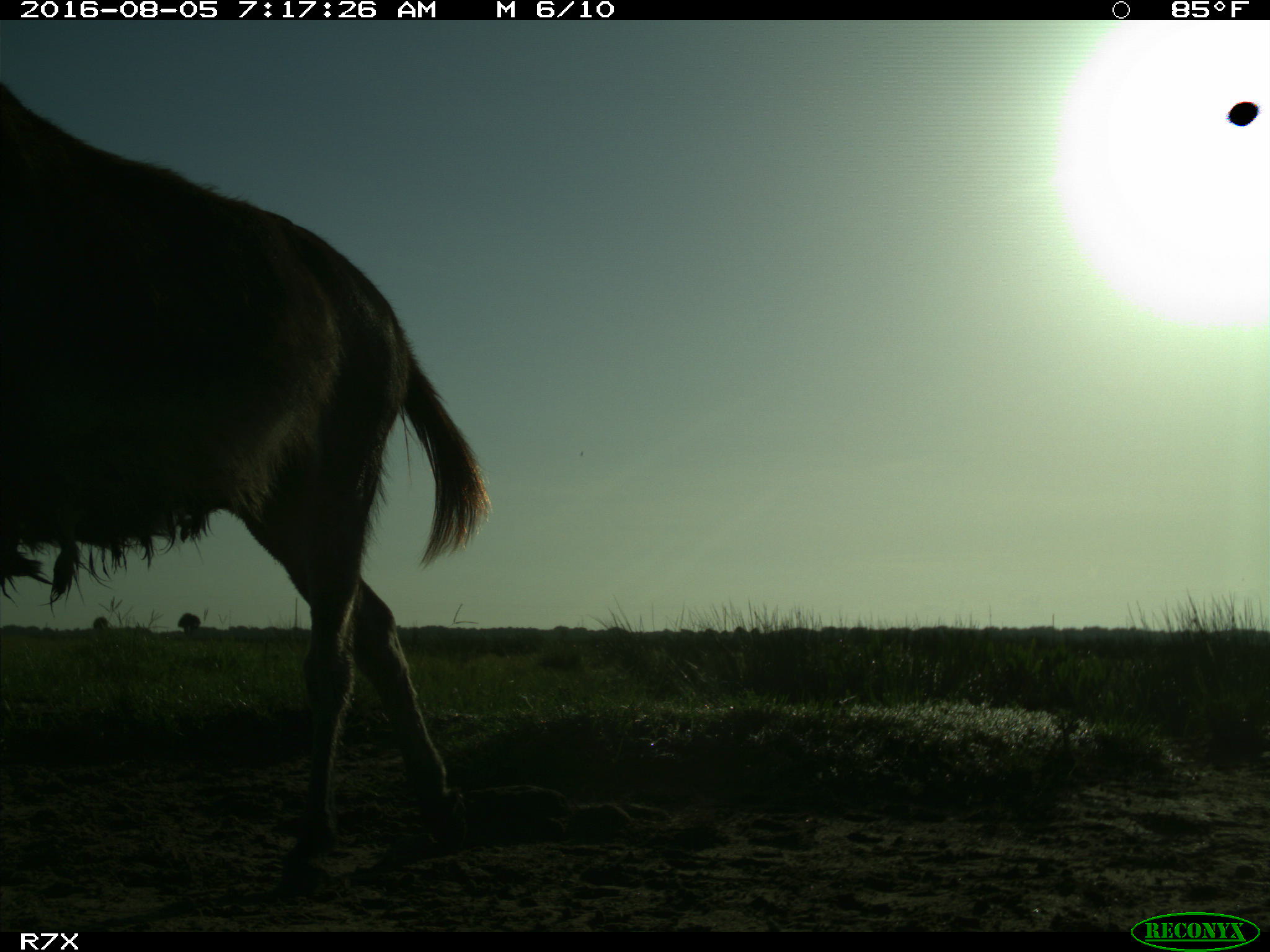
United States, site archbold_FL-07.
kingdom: Animalia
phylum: Chordata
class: Mammalia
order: Perissodactyla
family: Equidae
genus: Equus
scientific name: Equus africanus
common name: african wild ass